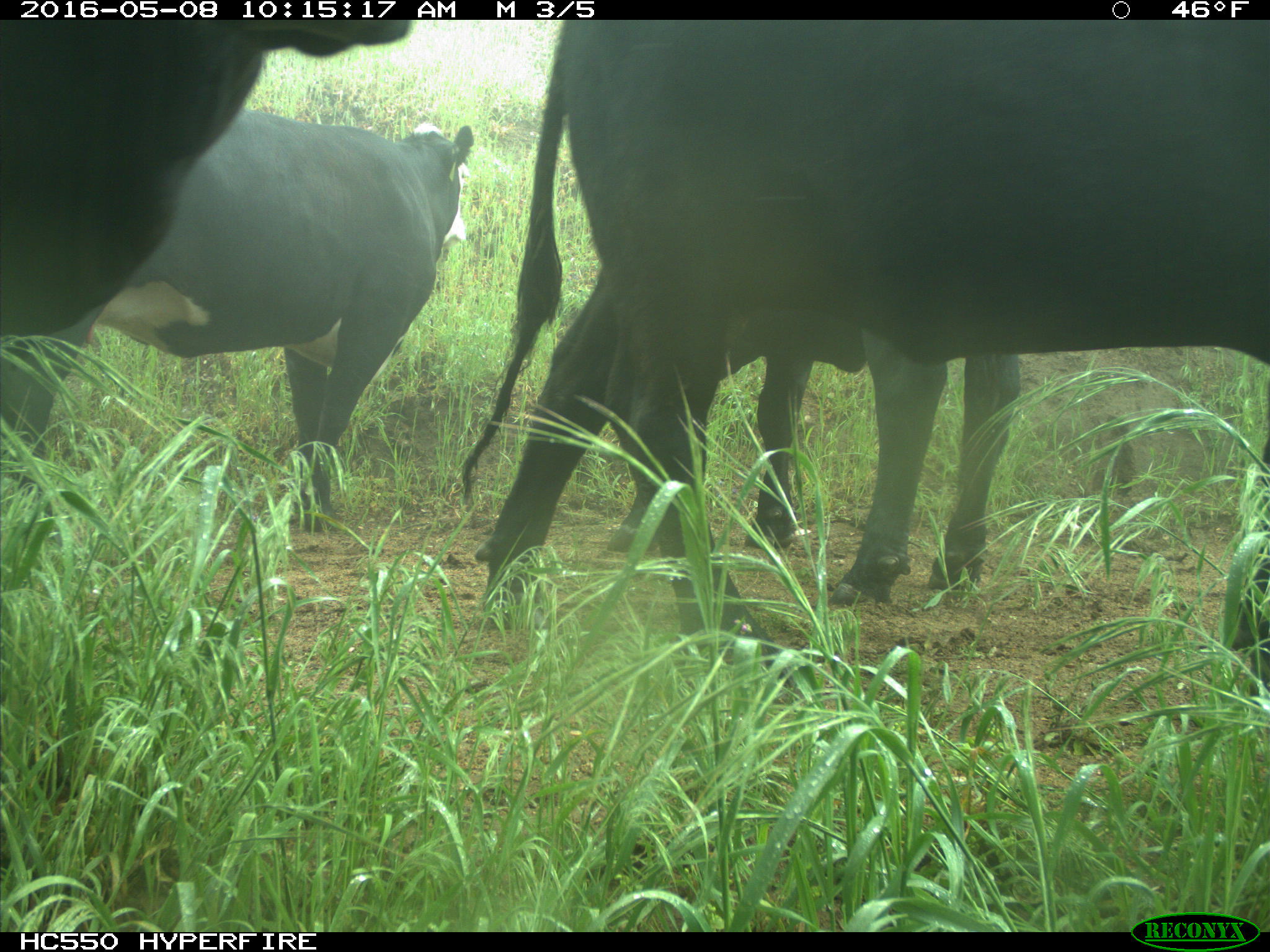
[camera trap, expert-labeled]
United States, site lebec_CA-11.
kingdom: Animalia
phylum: Chordata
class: Mammalia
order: Artiodactyla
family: Bovidae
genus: Bos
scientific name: Bos taurus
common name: domestic cow